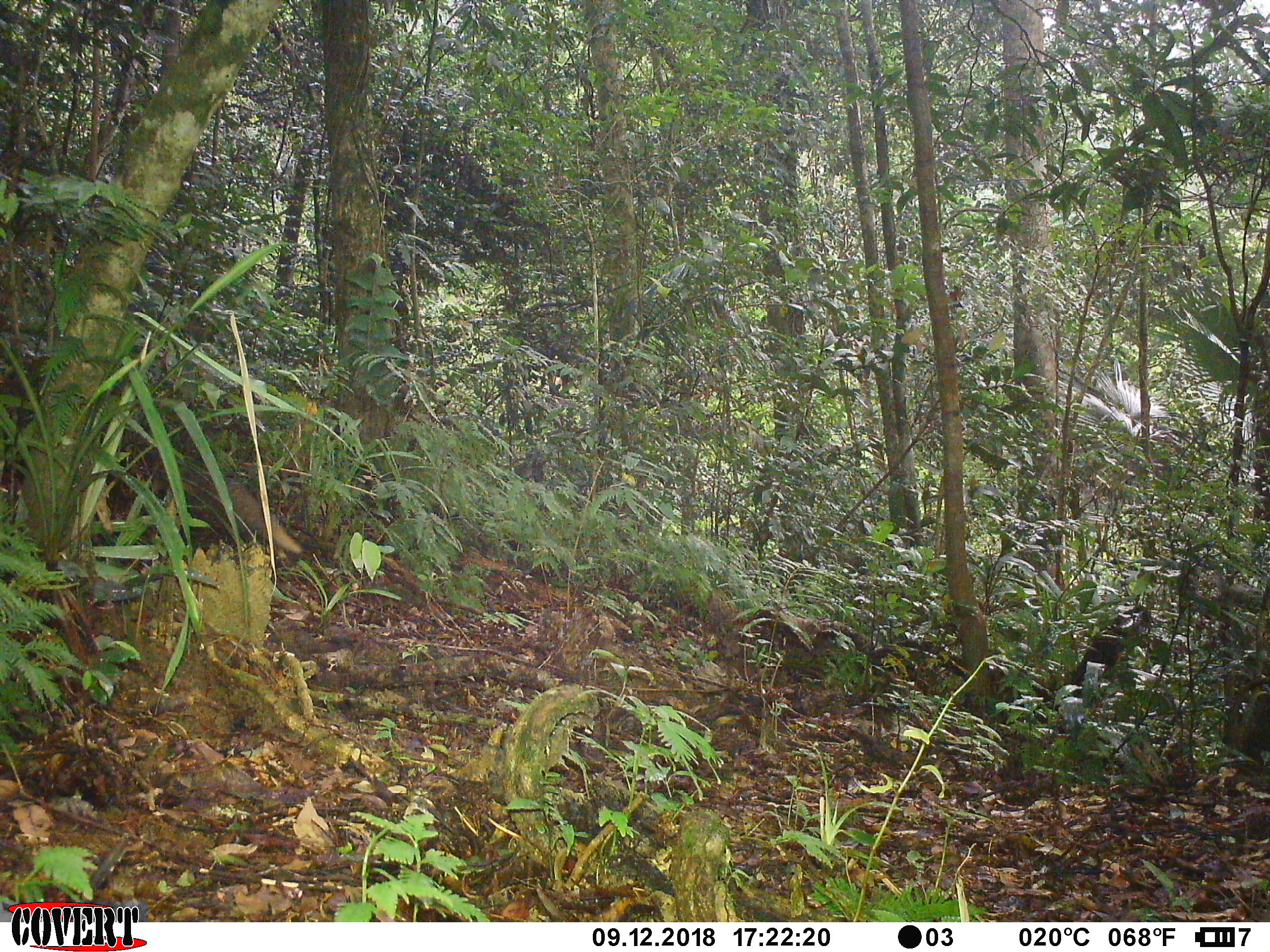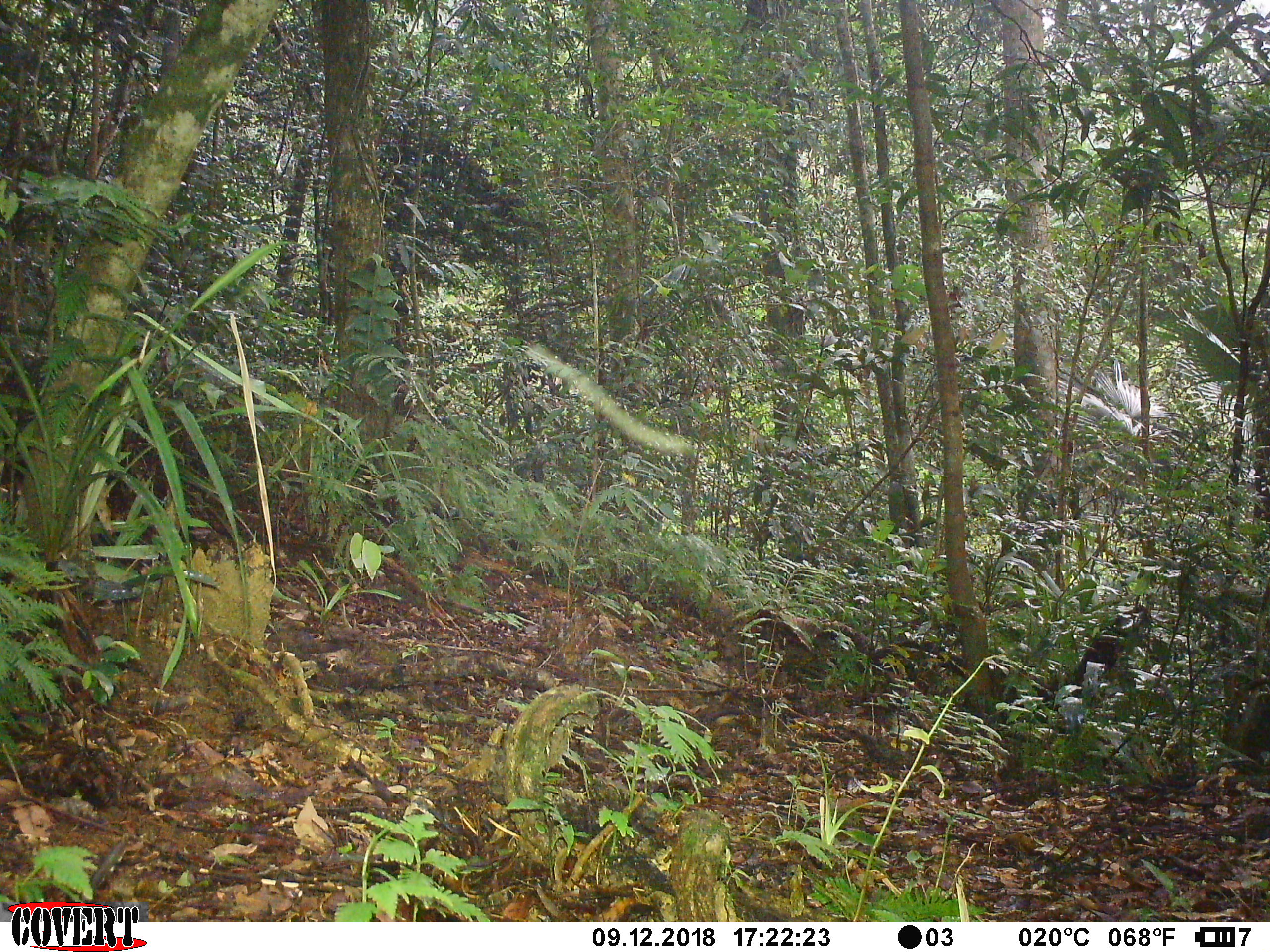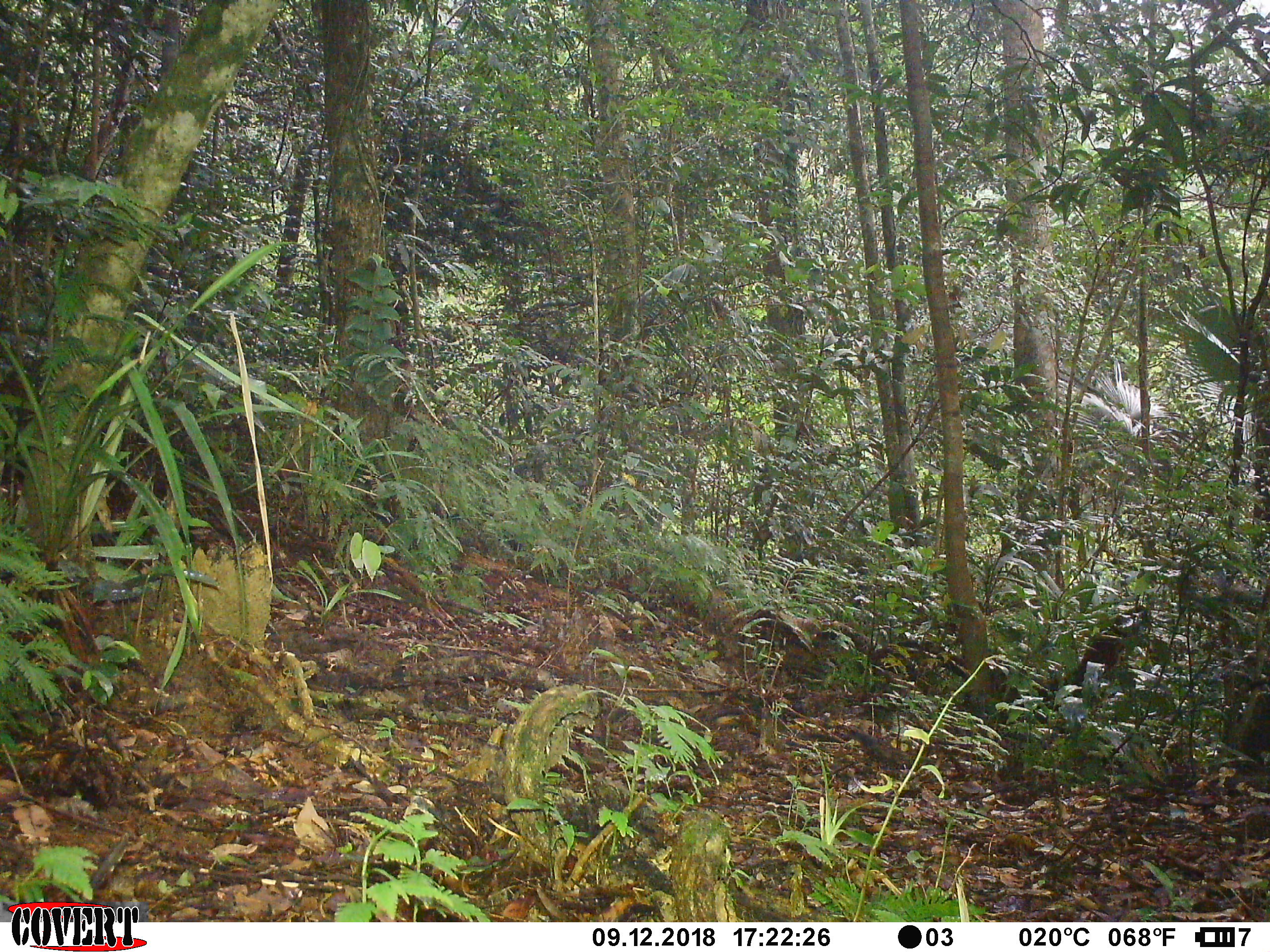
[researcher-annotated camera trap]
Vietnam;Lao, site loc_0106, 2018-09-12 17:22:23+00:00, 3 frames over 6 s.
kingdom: Animalia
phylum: Chordata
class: Mammalia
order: Carnivora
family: Herpestidae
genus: Urva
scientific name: Urva urva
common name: crab-eating mongoose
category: crab eating mongoose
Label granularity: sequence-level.